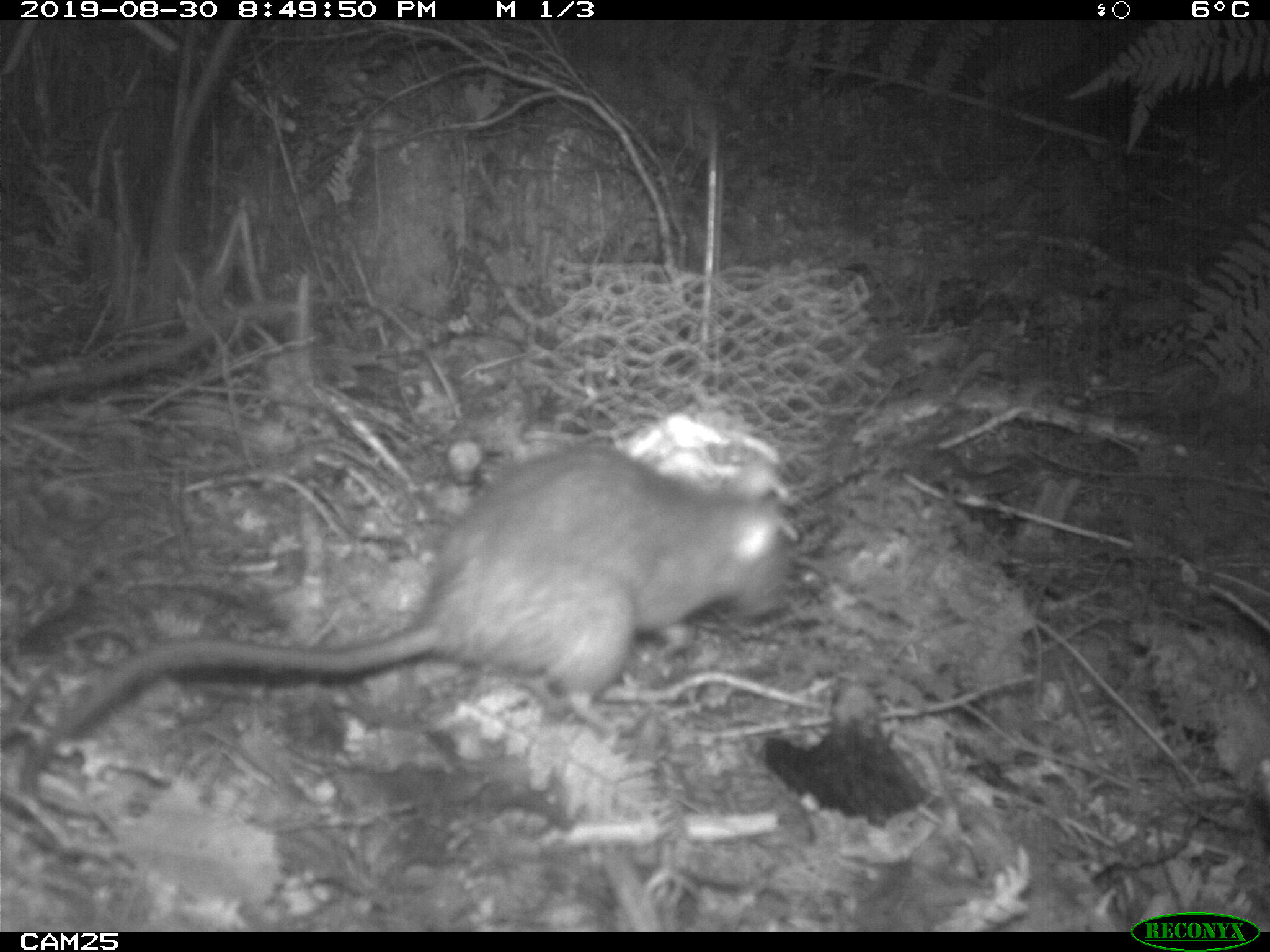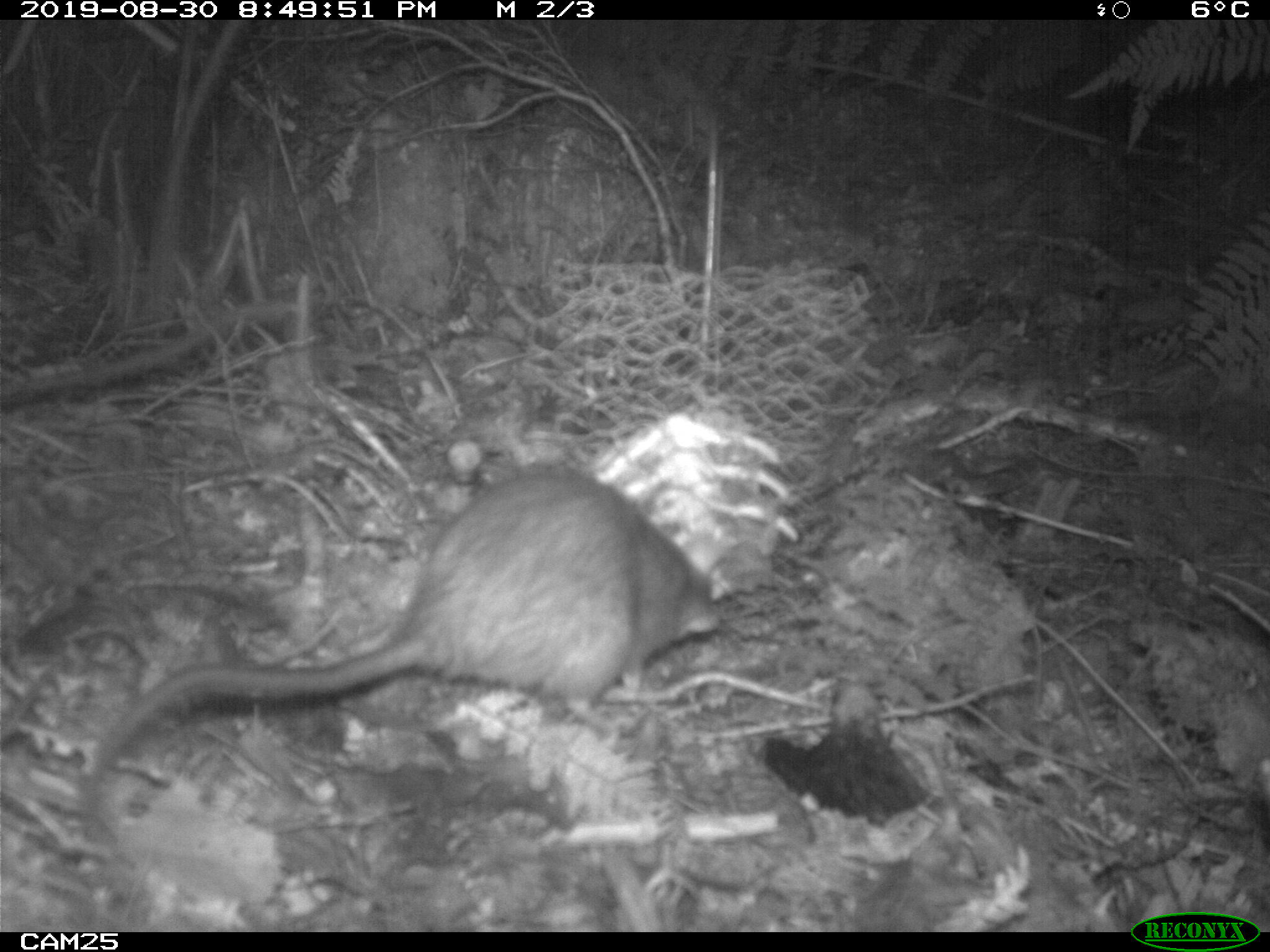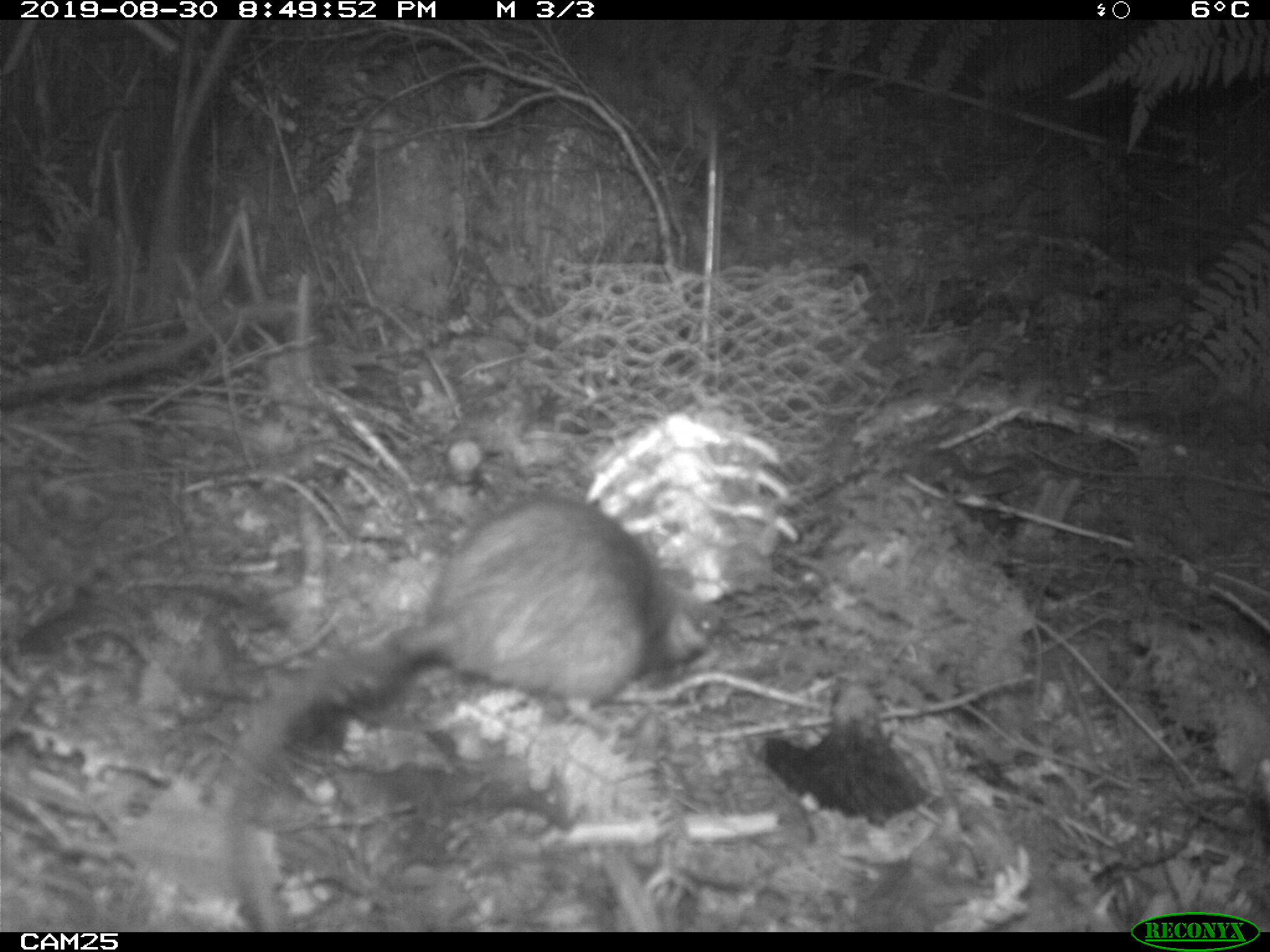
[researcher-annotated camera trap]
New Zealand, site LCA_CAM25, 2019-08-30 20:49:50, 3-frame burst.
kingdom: Animalia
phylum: Chordata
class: Mammalia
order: Rodentia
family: Muridae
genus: Rattus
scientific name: Rattus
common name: rat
Rat (Rattus).